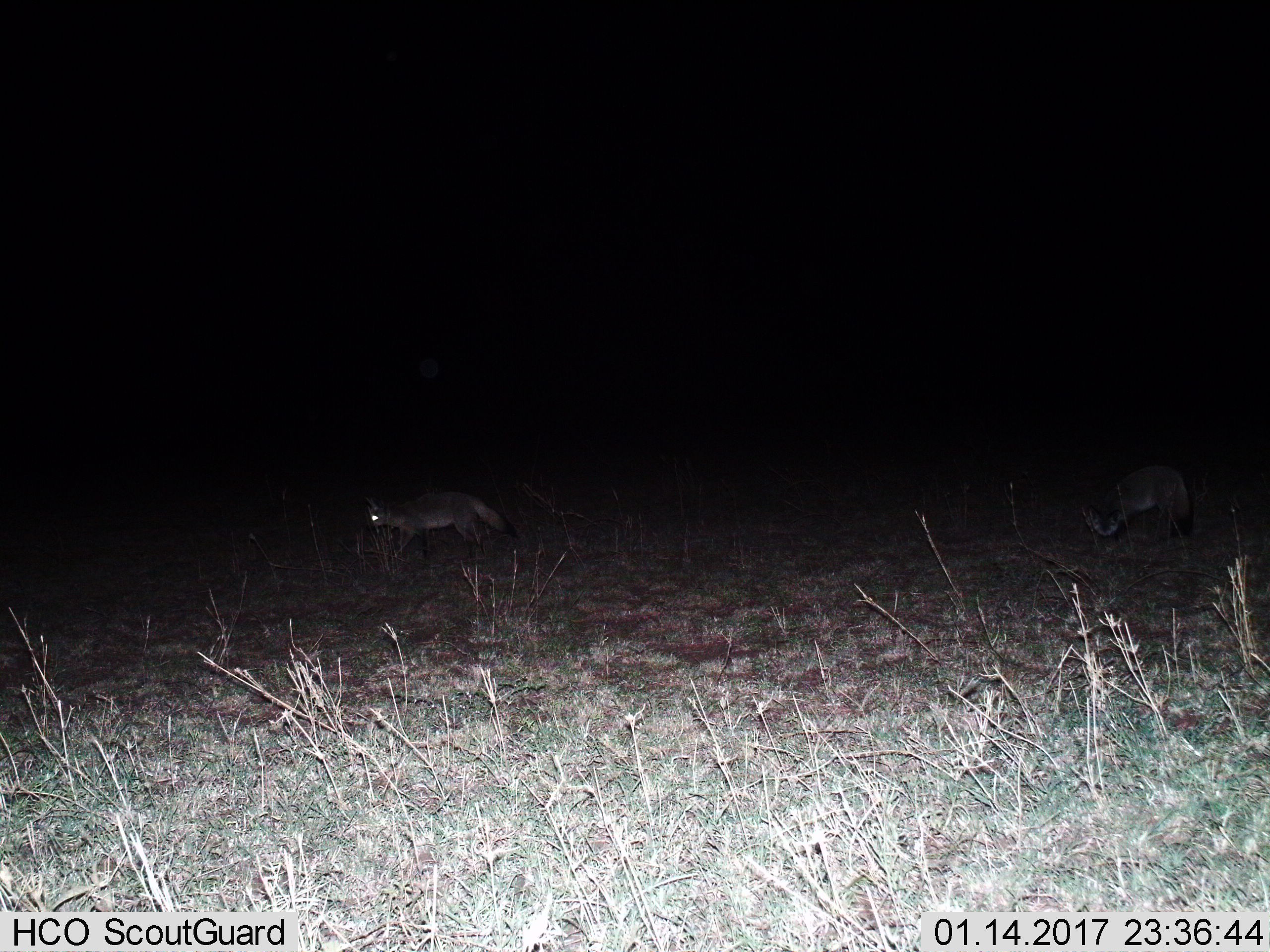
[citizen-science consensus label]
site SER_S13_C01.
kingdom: Animalia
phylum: Chordata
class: Mammalia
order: Carnivora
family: Canidae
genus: Otocyon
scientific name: Otocyon megalotis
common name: bat-eared fox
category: foxbateared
Foxbateared (bat-eared fox) (Otocyon megalotis), count 2. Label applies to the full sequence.